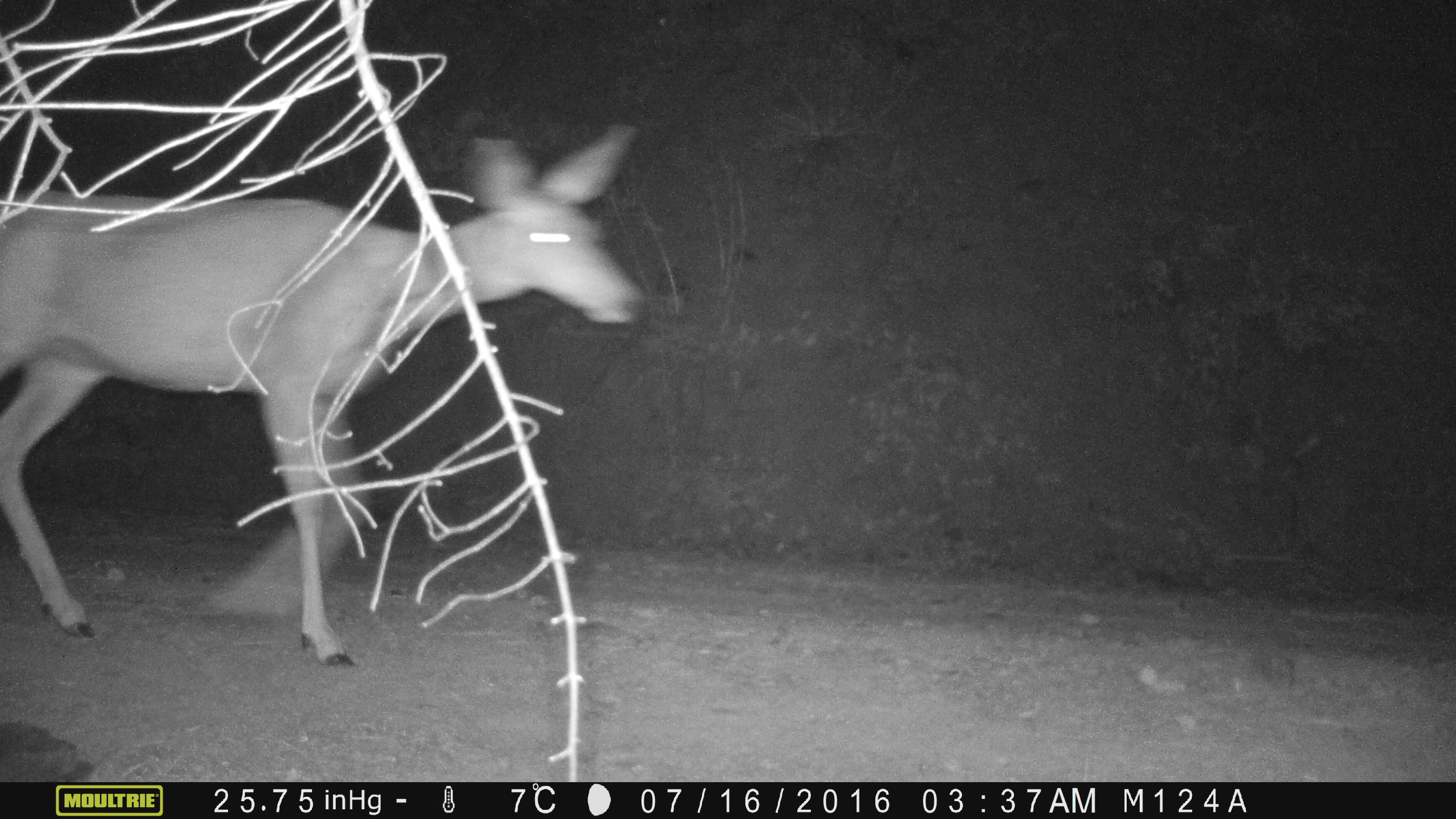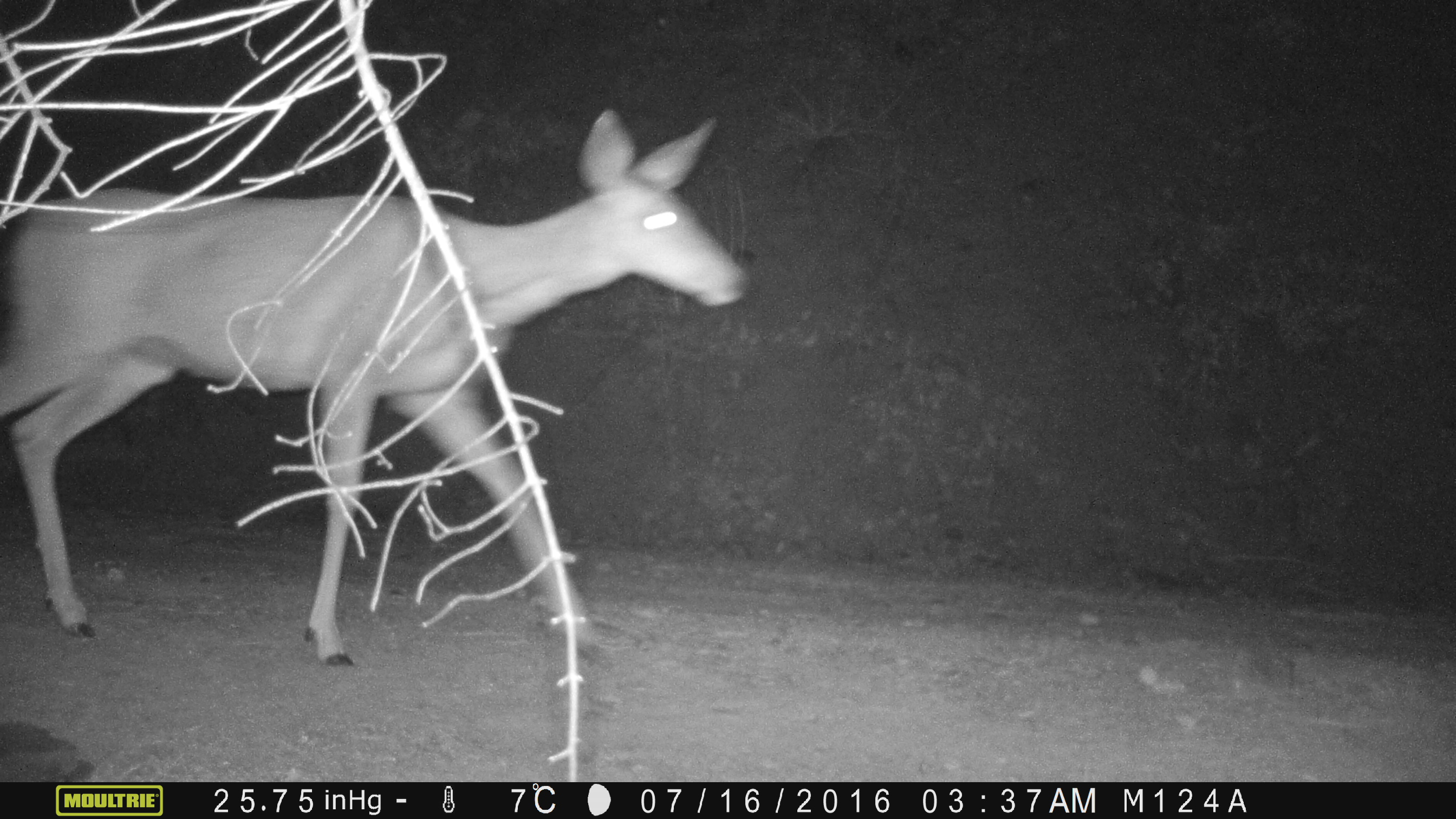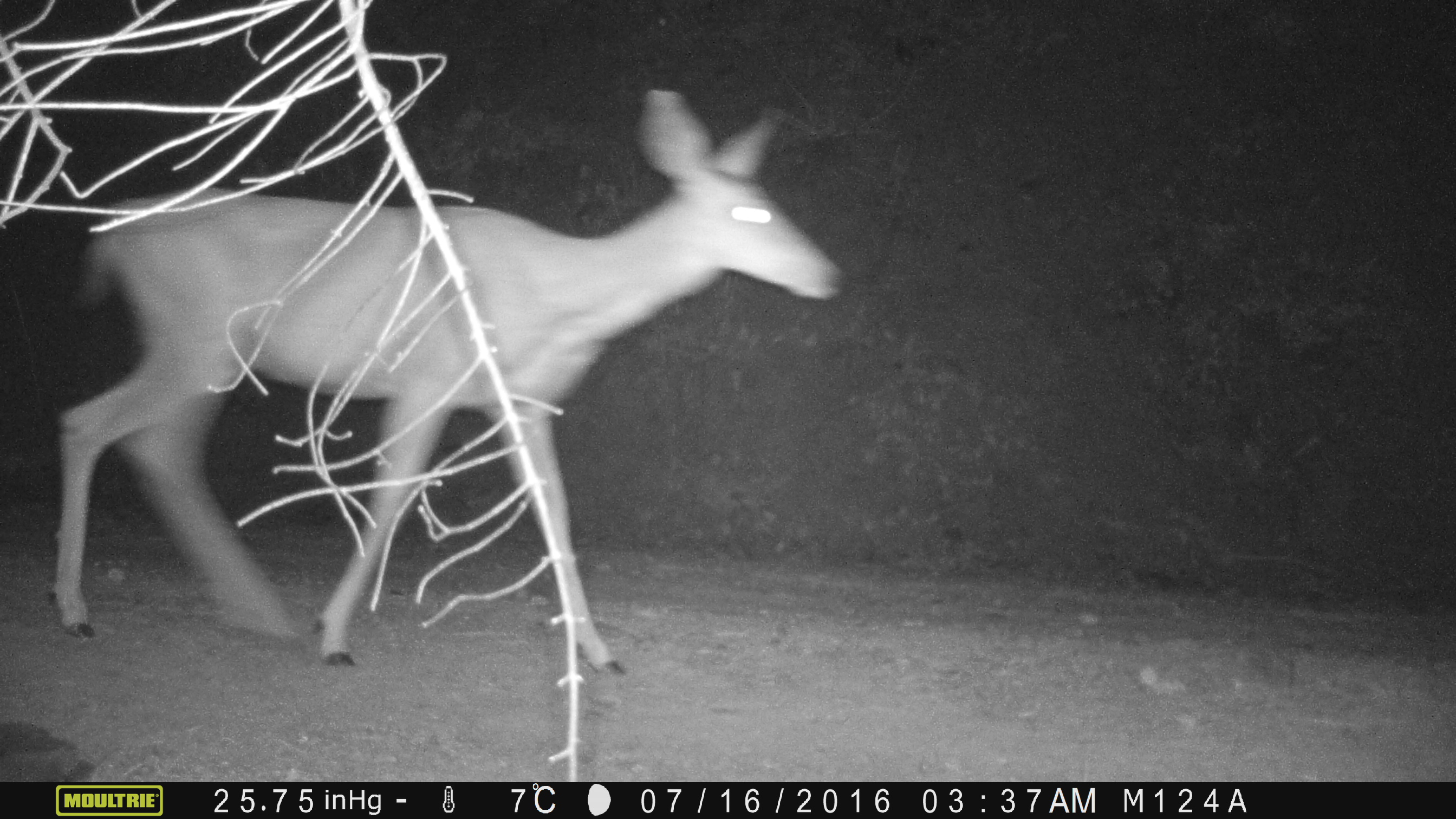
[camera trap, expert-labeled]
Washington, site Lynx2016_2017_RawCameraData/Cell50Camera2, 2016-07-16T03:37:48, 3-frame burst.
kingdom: Animalia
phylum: Chordata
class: Mammalia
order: Artiodactyla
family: Cervidae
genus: Odocoileus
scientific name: Odocoileus hemionus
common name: mule deer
Odocoileus hemionus (mule deer). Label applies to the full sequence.